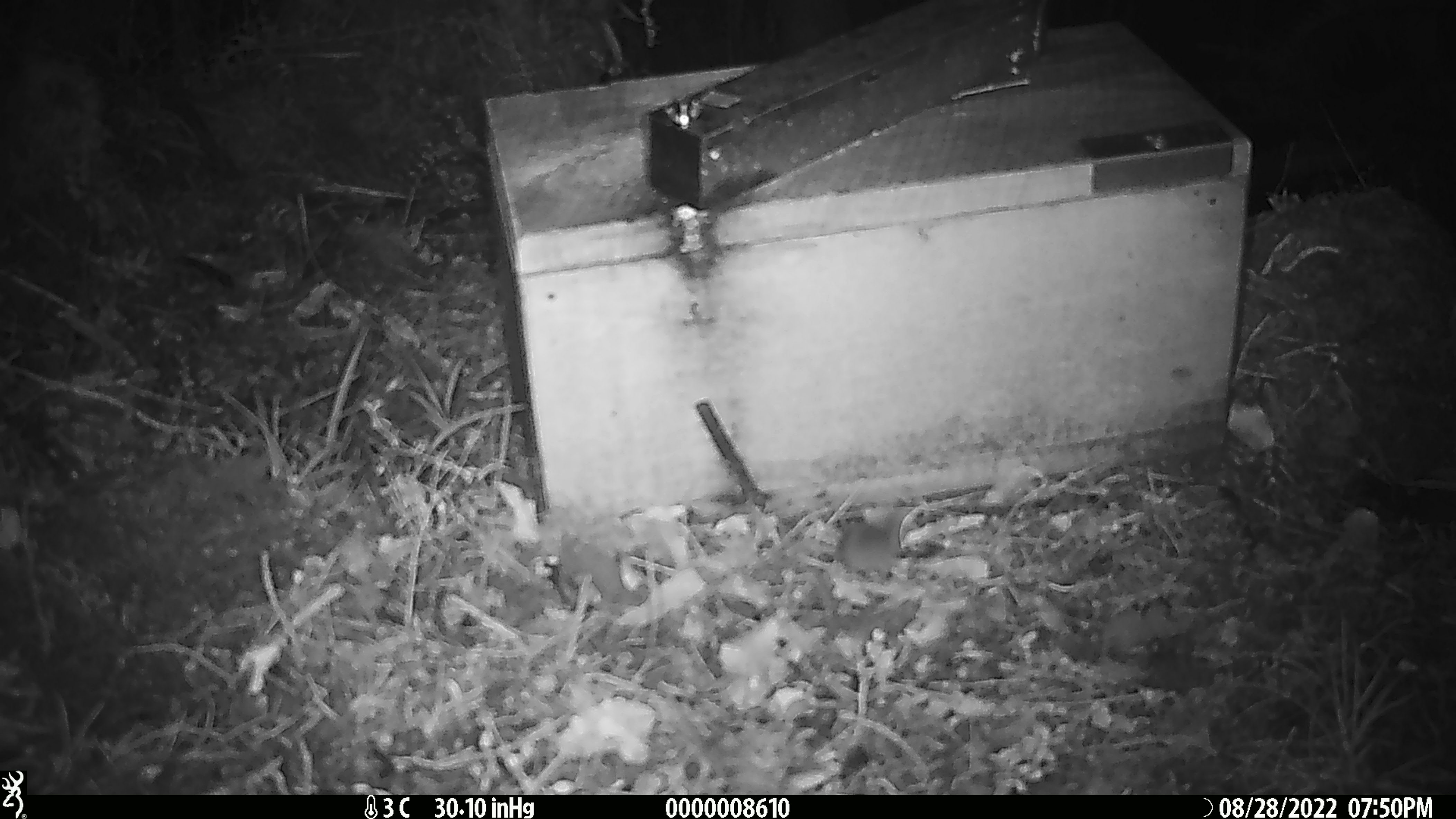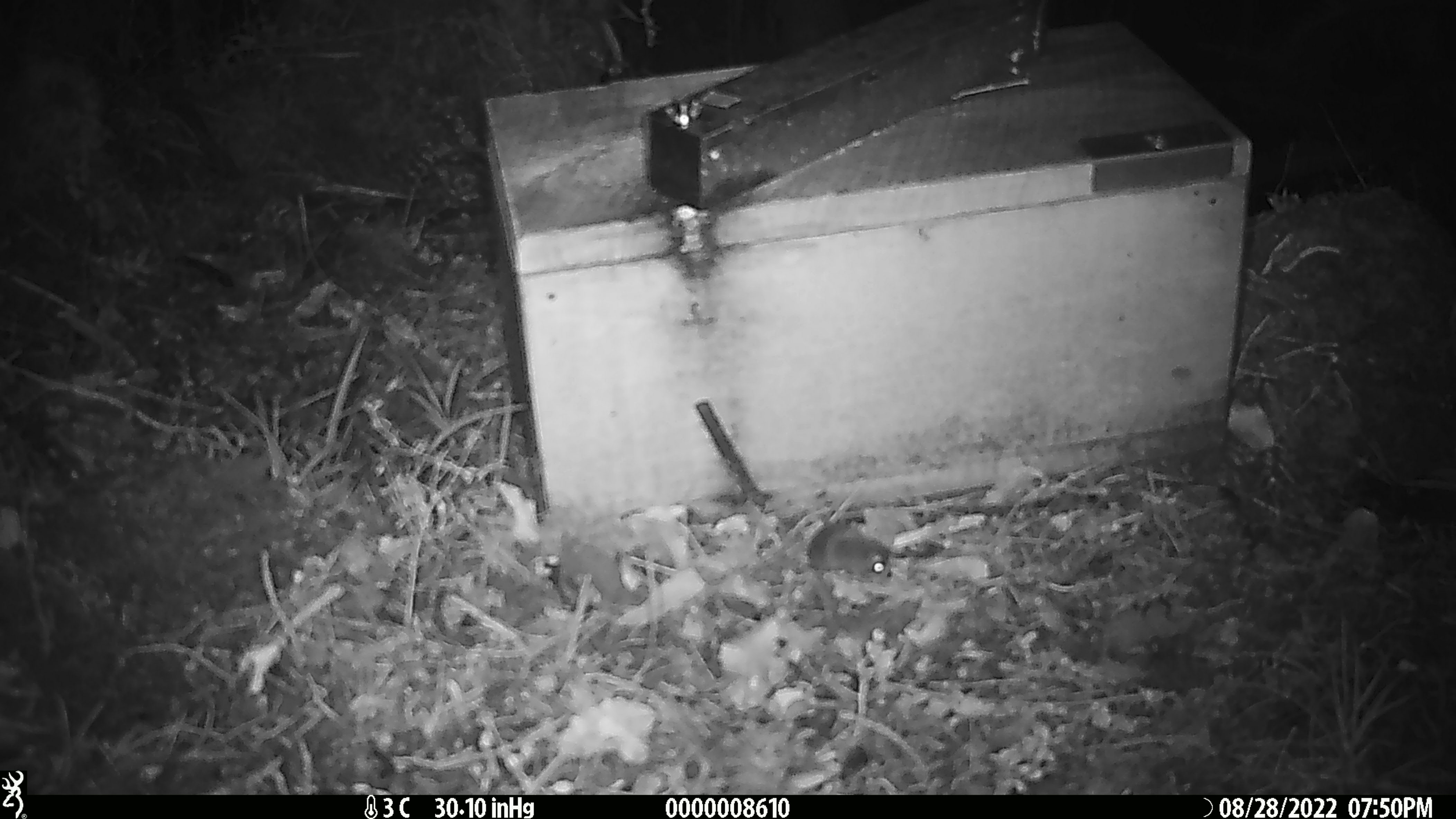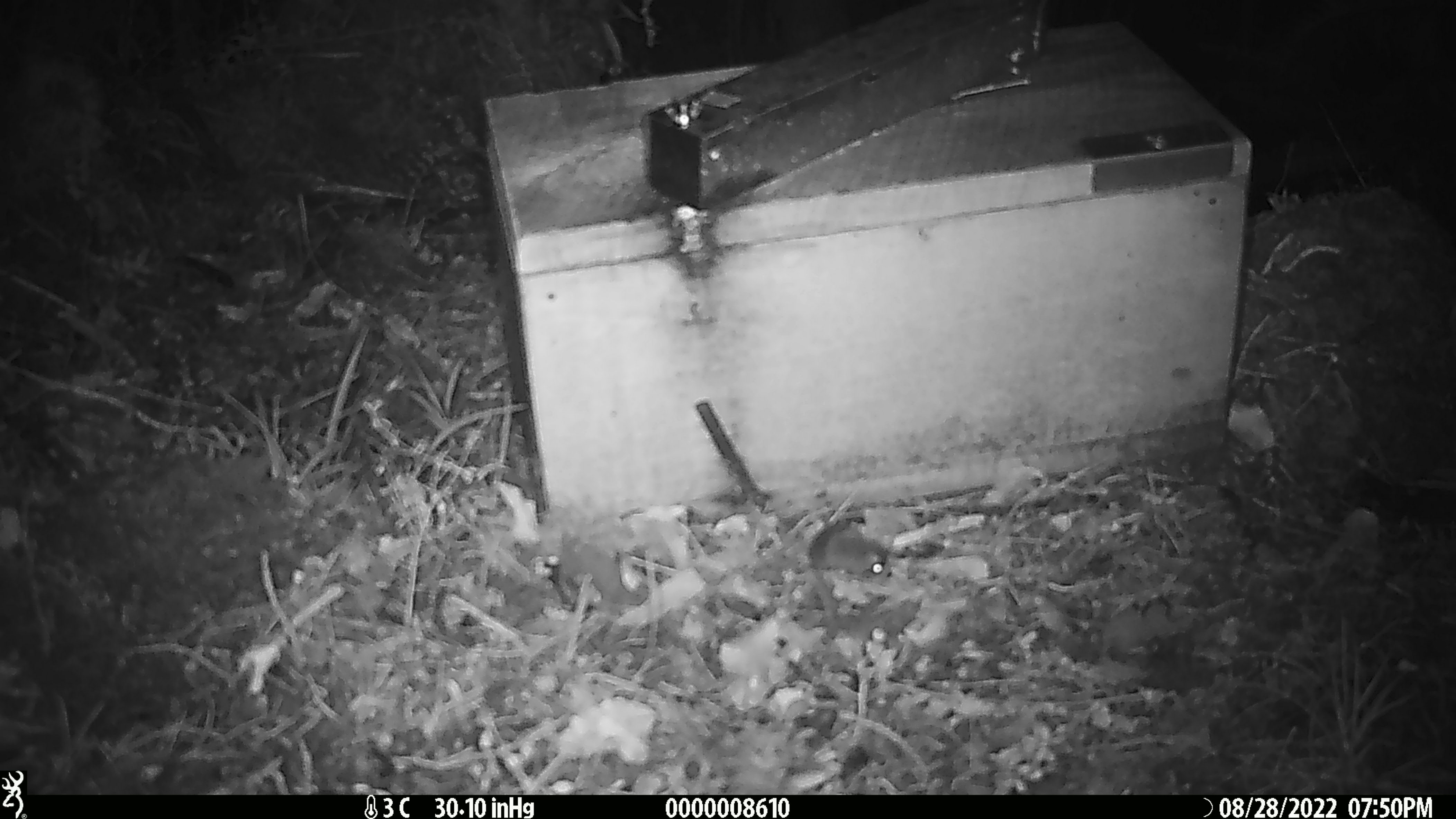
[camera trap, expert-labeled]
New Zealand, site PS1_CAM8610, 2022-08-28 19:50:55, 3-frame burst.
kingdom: Animalia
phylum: Chordata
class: Mammalia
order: Rodentia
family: Muridae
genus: Mus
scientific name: Mus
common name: mouse